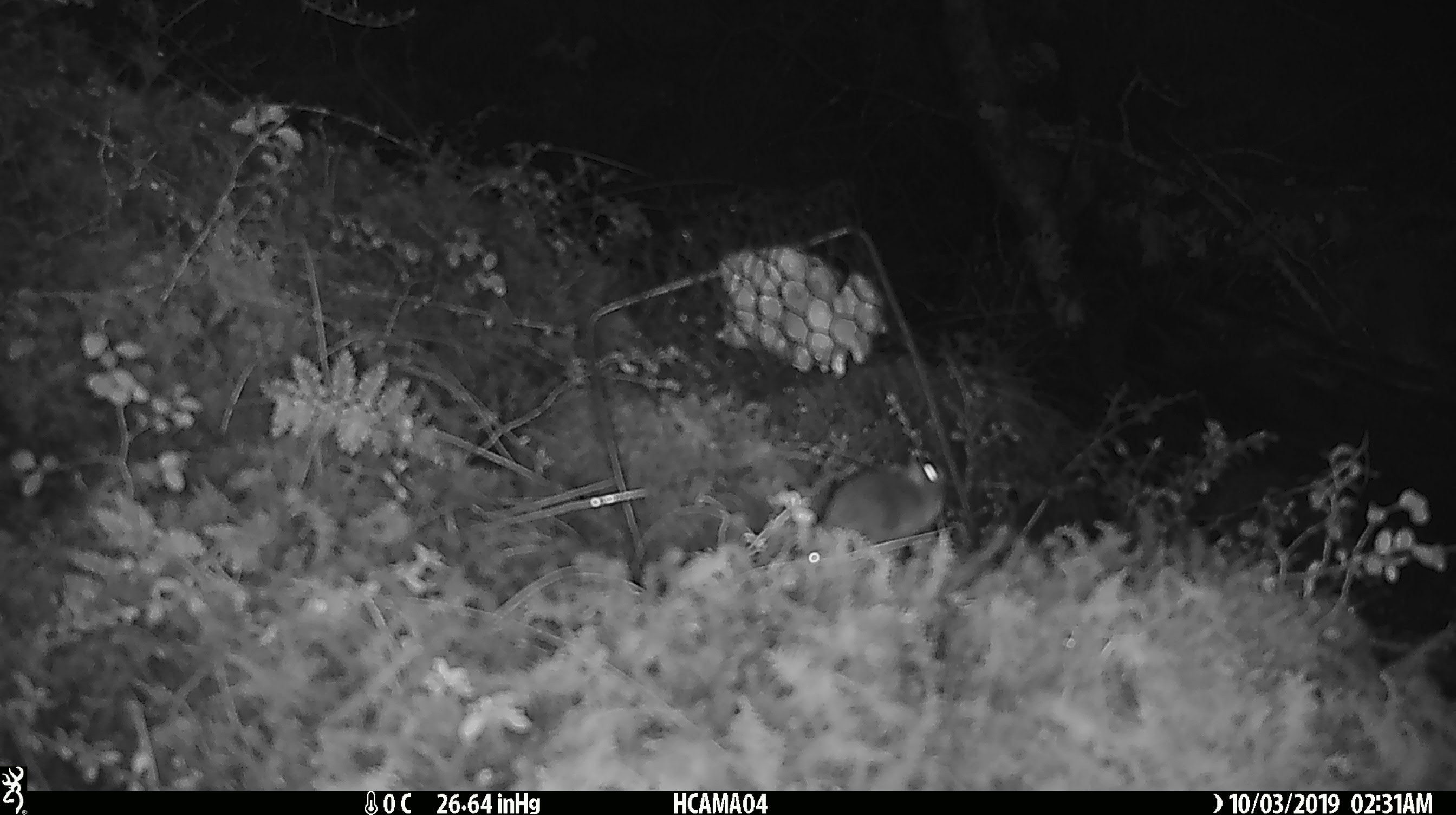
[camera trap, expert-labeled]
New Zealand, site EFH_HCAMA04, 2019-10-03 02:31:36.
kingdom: Animalia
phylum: Chordata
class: Mammalia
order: Rodentia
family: Muridae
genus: Mus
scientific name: Mus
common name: mouse